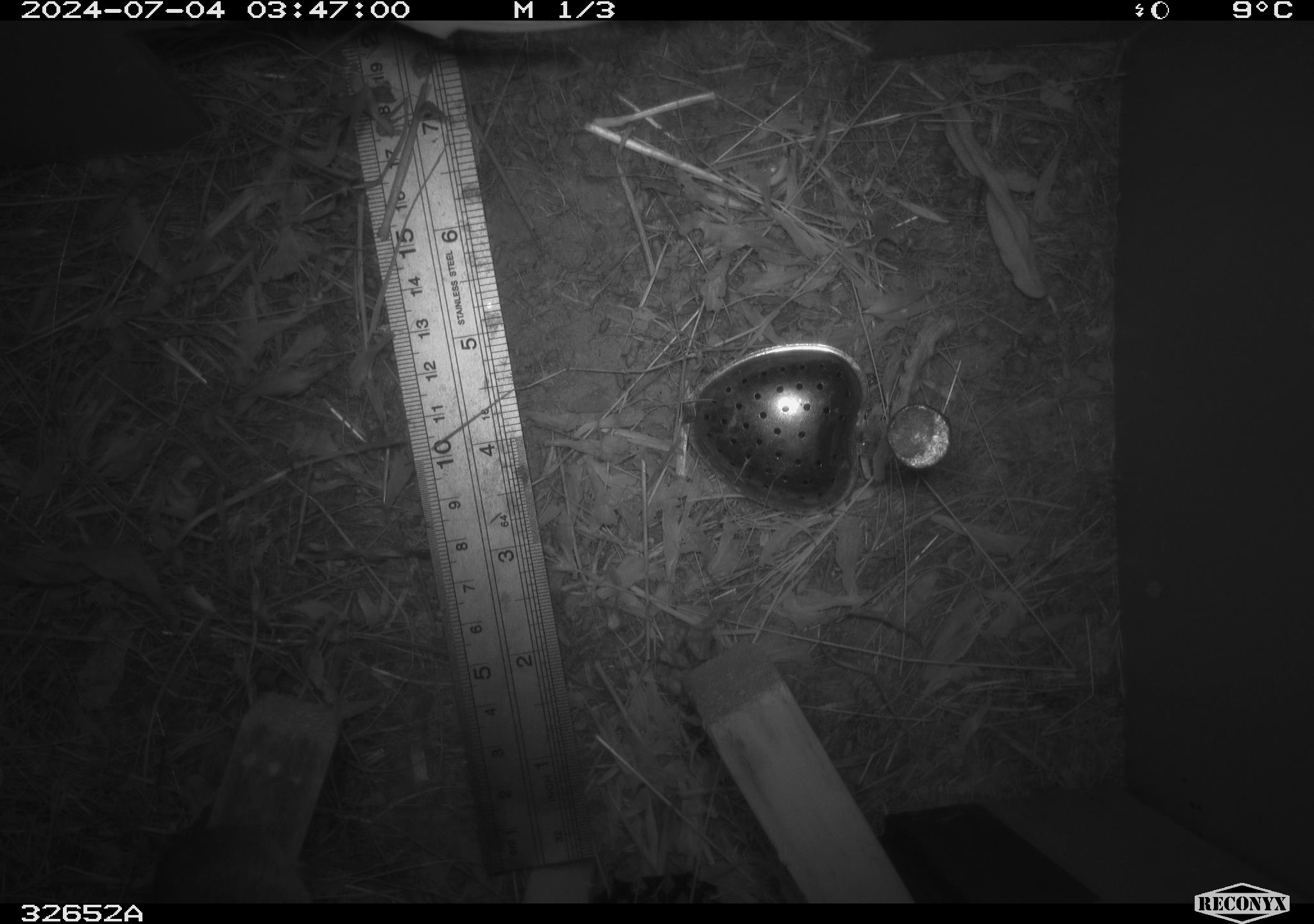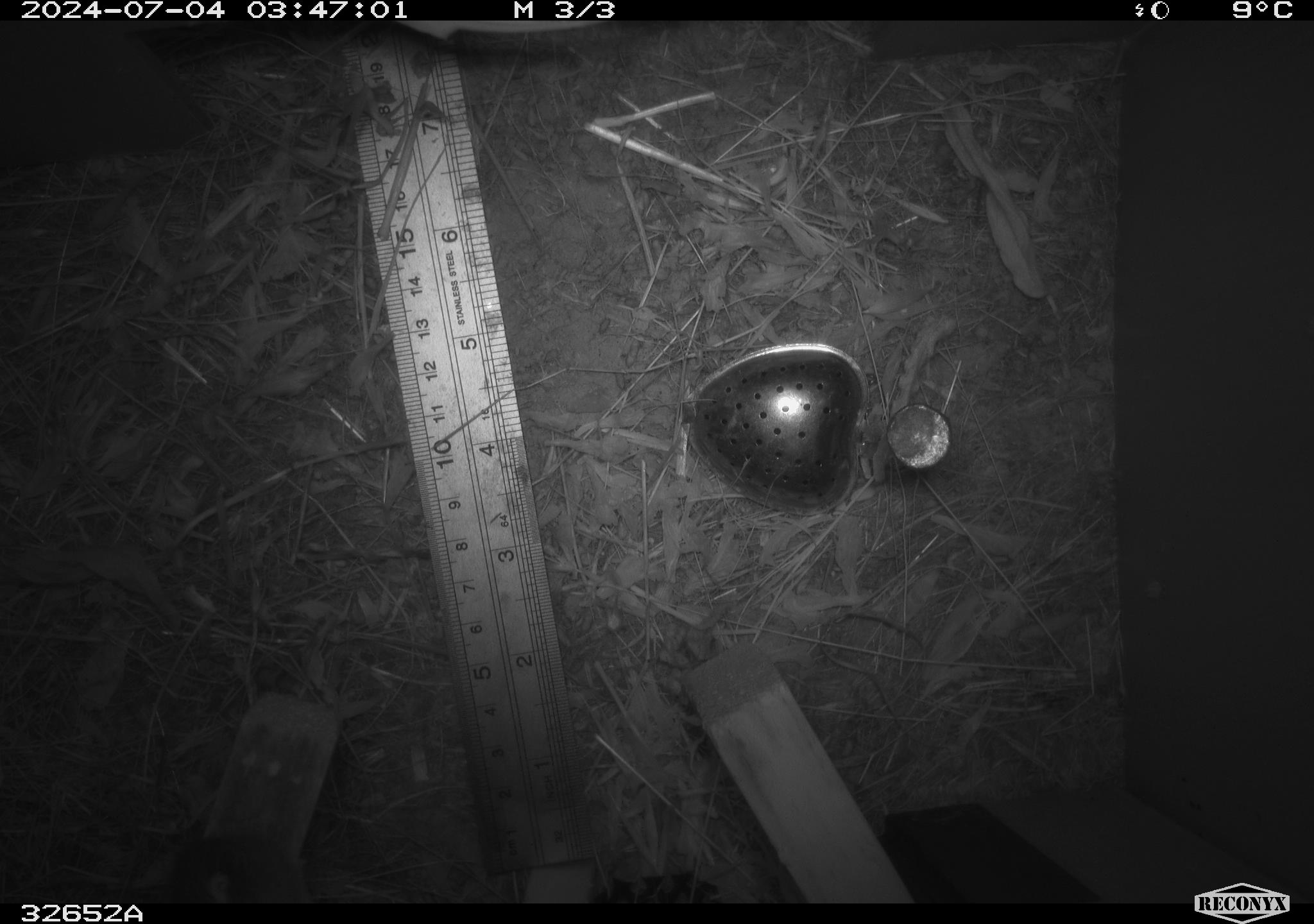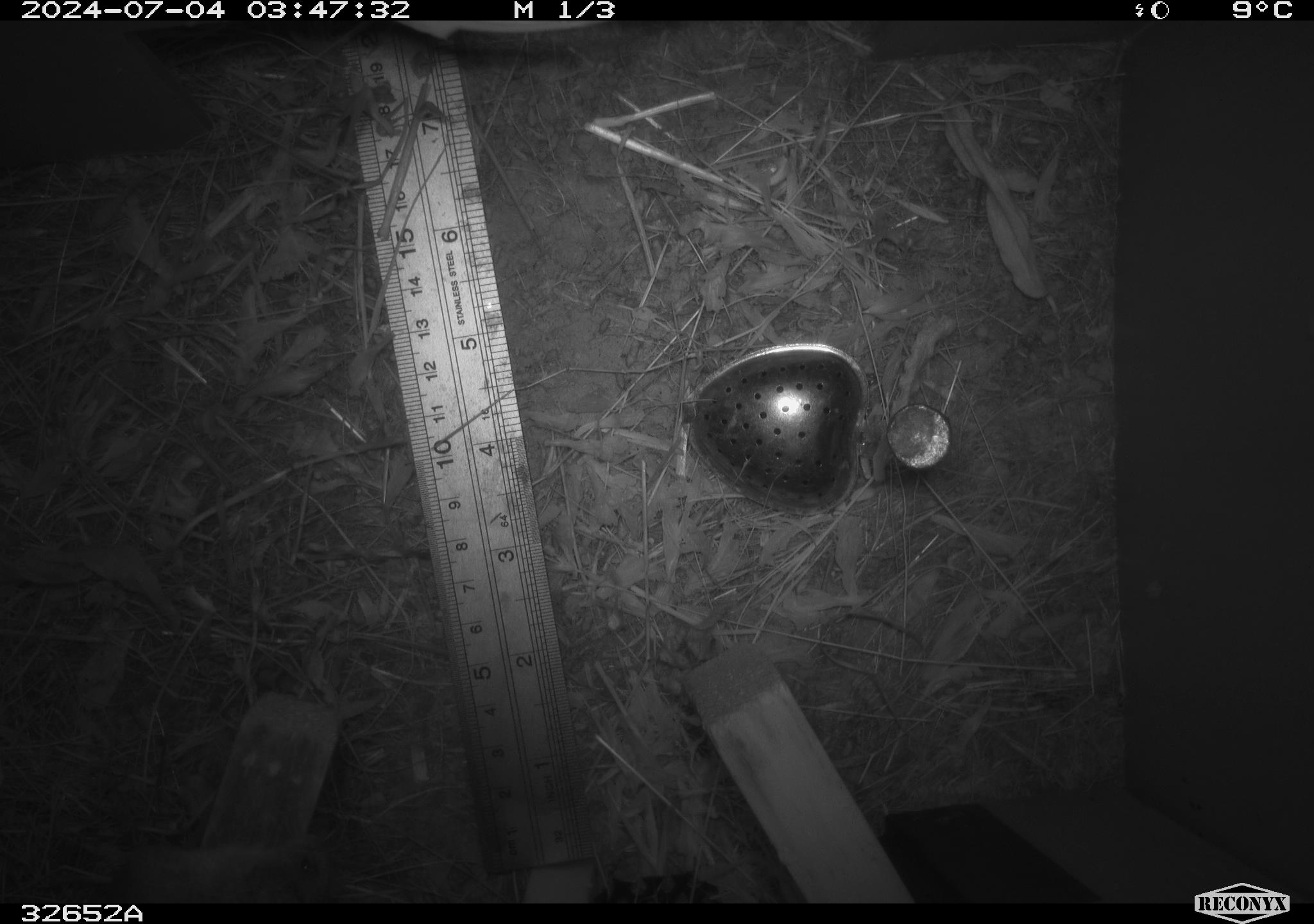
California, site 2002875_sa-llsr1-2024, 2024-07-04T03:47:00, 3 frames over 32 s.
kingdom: Animalia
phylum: Chordata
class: Mammalia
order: Rodentia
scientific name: Rodentia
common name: mouse species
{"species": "mouse species (Rodentia)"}